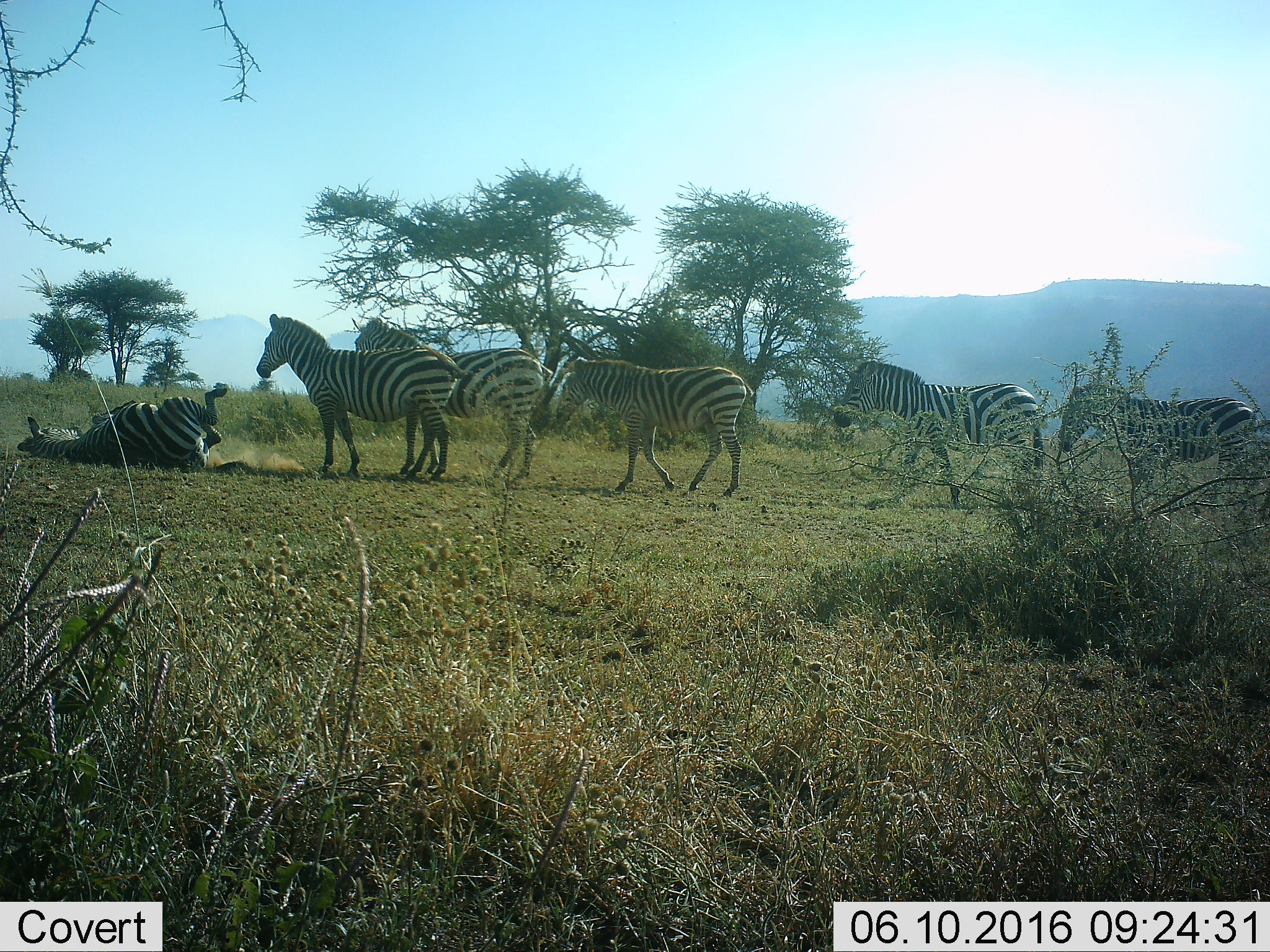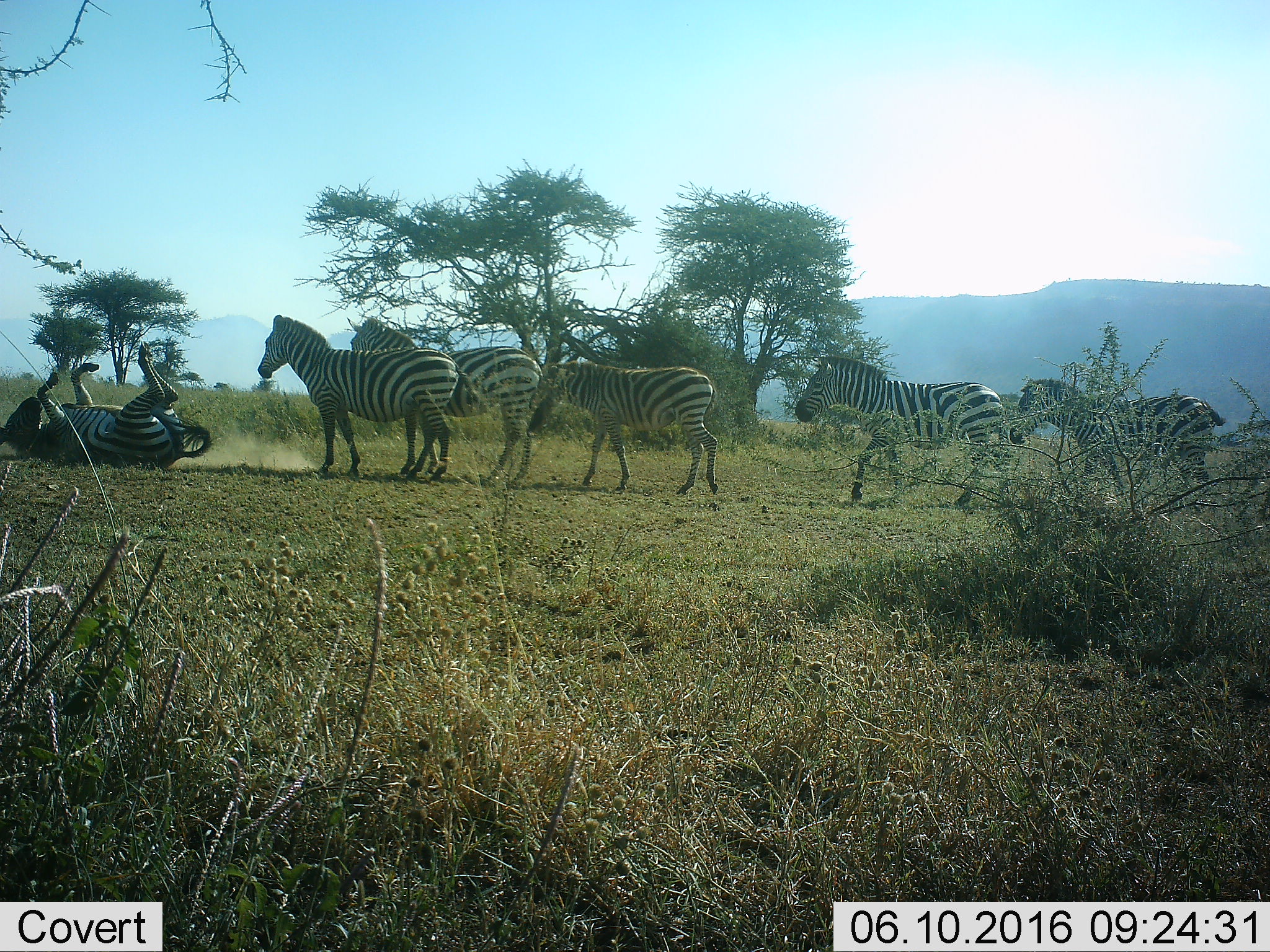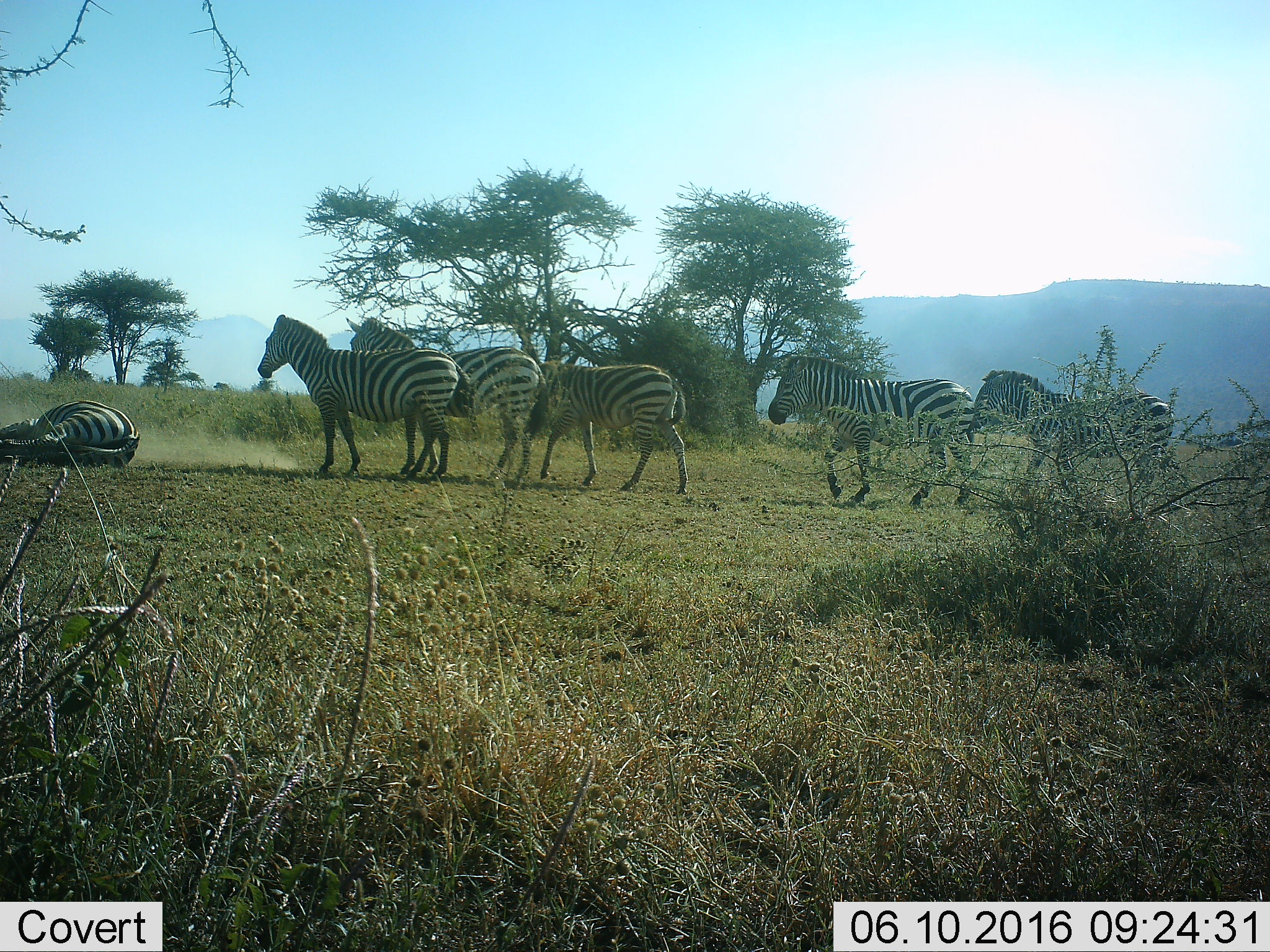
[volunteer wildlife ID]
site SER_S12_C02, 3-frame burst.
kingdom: Animalia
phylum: Chordata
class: Mammalia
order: Perissodactyla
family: Equidae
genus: Equus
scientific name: Equus quagga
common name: plains zebra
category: zebraplains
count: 6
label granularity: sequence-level